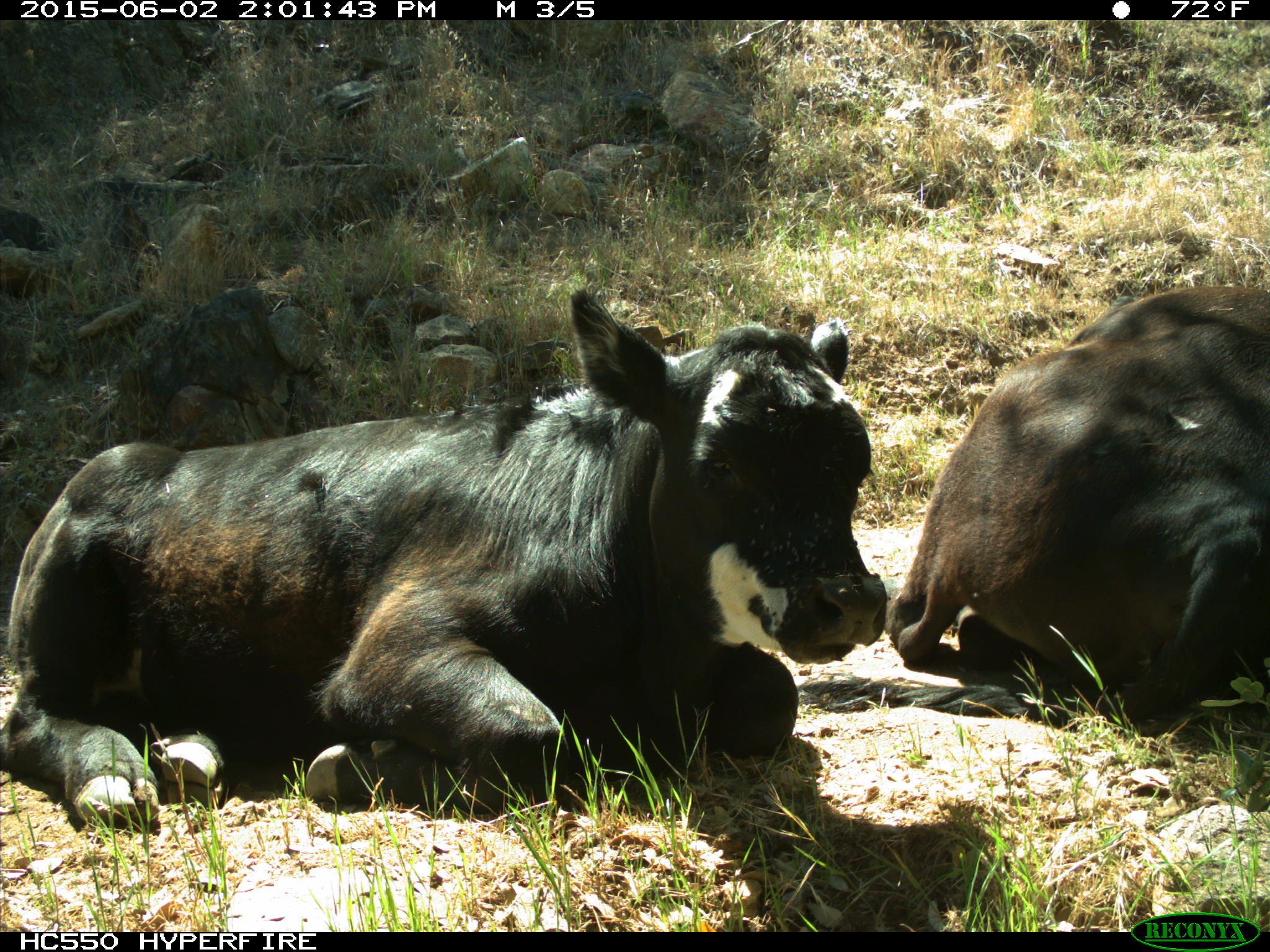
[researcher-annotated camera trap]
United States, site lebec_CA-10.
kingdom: Animalia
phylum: Chordata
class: Mammalia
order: Artiodactyla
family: Bovidae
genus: Bos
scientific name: Bos taurus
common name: domestic cow